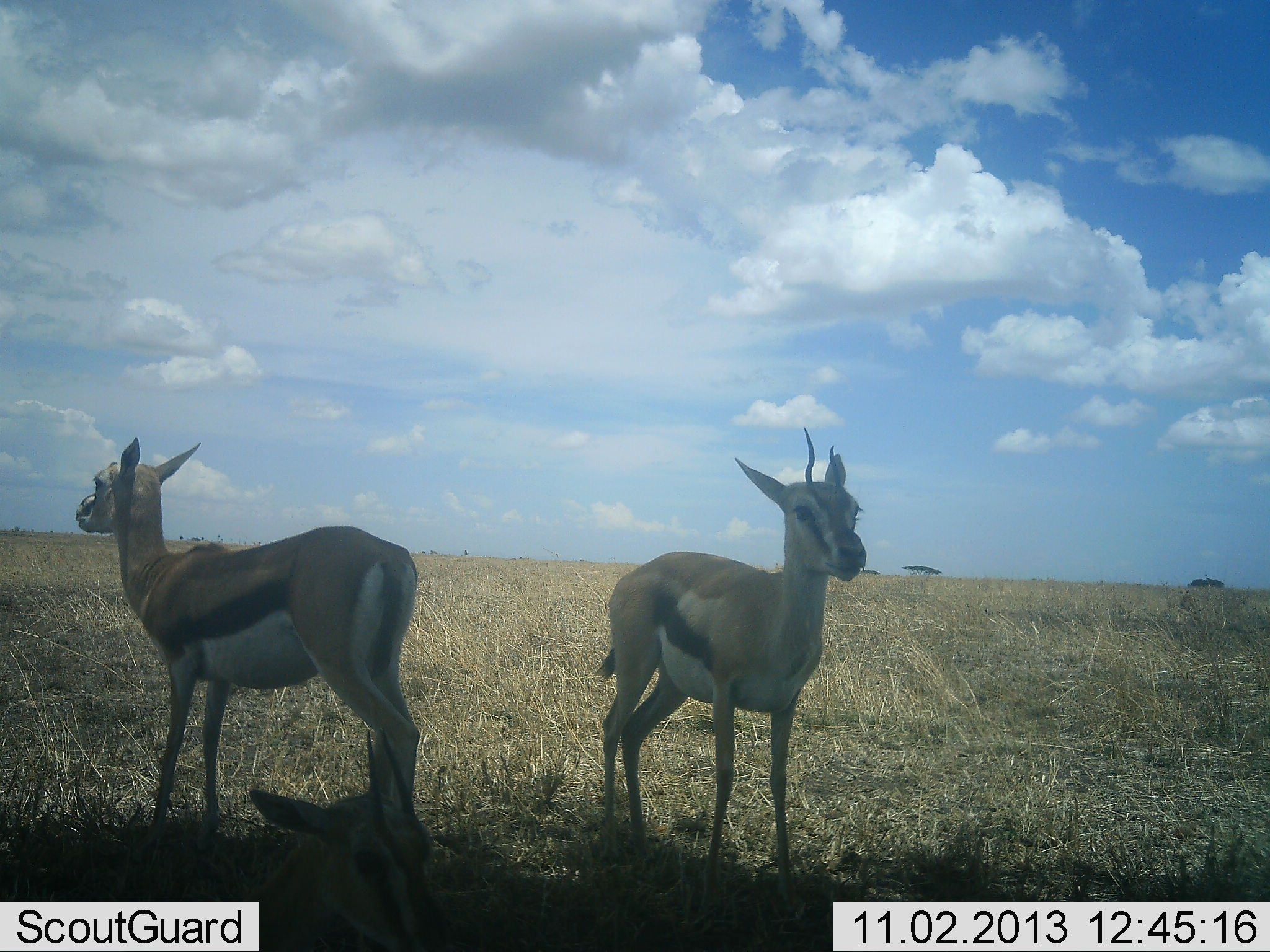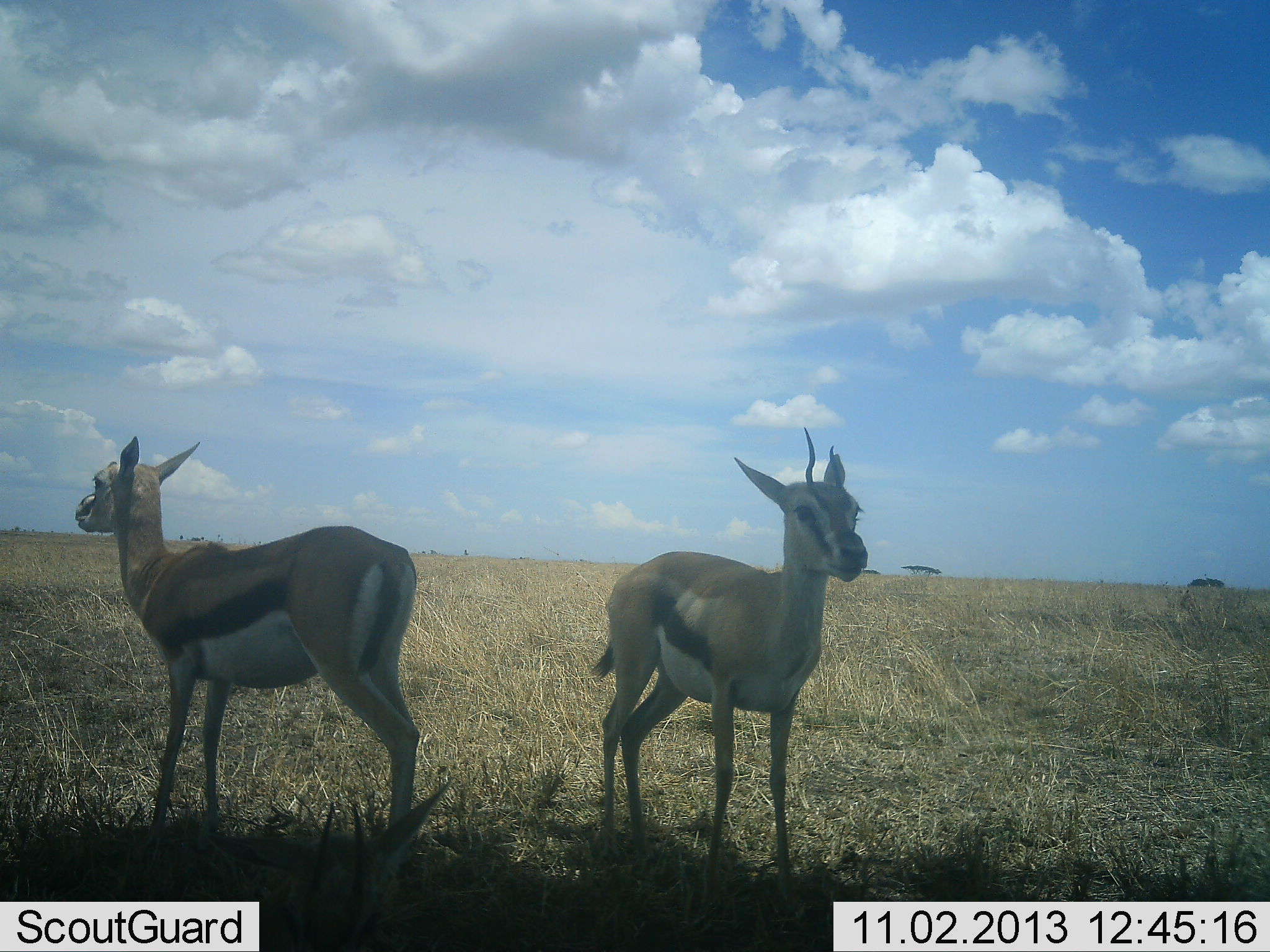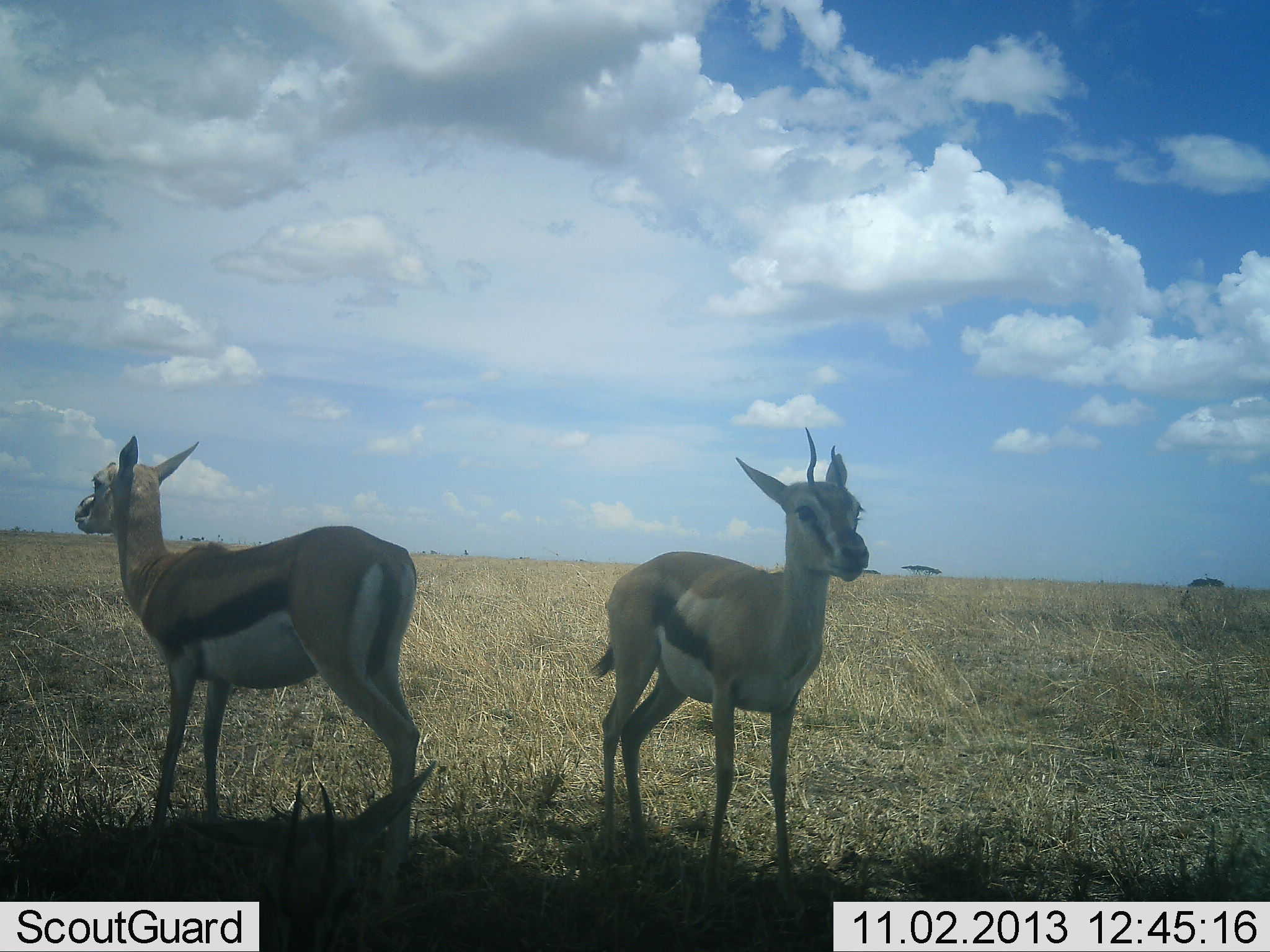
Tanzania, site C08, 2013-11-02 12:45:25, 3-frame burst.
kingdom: Animalia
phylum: Chordata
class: Mammalia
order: Artiodactyla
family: Bovidae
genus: Eudorcas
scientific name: Eudorcas thomsonii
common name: thomson's gazelle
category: gazellethomsons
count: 3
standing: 100%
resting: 40%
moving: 20%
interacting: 0%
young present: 0%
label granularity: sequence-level